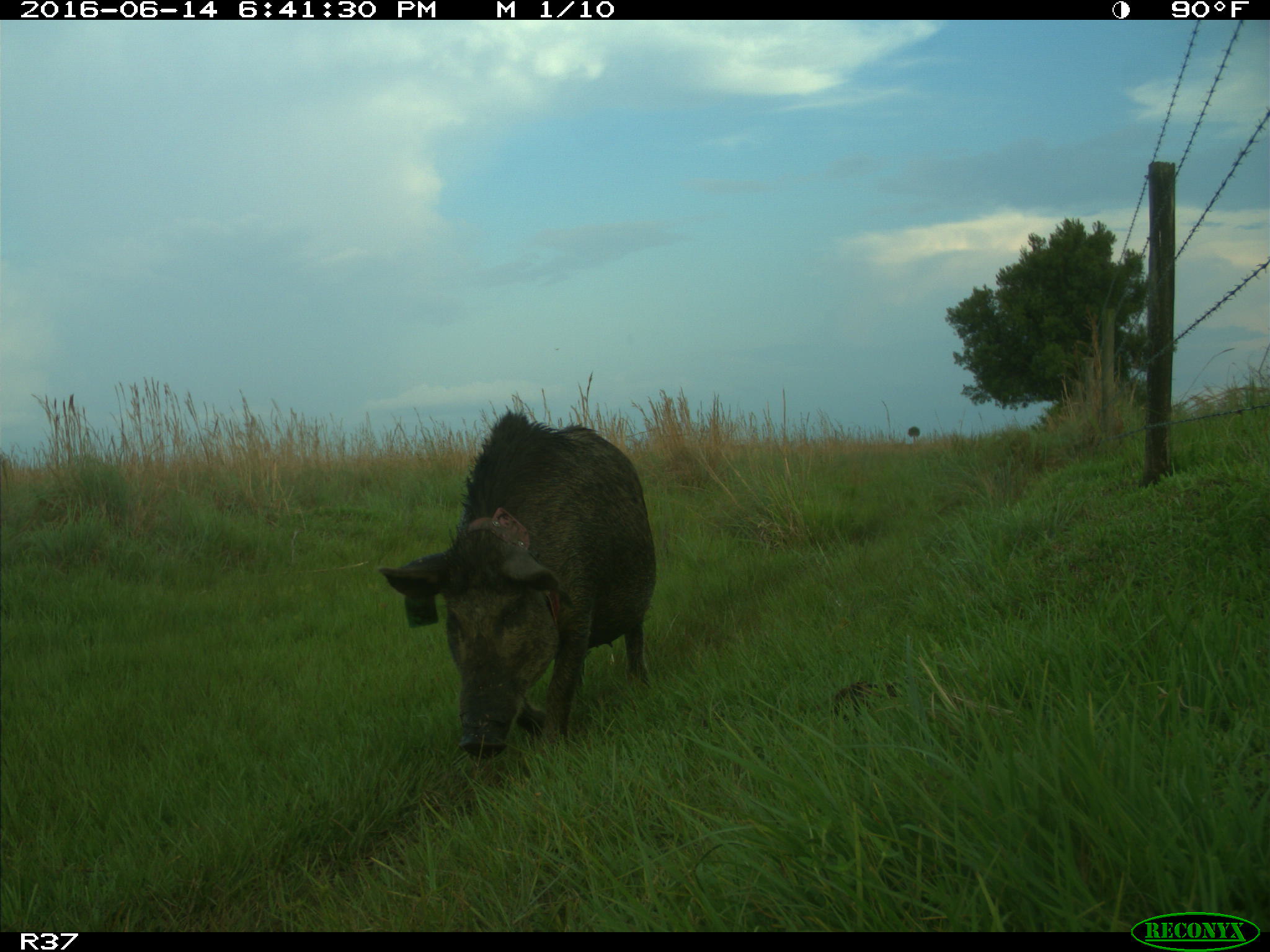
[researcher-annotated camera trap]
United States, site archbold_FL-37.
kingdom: Animalia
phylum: Chordata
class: Mammalia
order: Artiodactyla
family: Suidae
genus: Sus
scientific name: Sus scrofa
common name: wild boar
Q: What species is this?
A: Sus scrofa (wild boar).